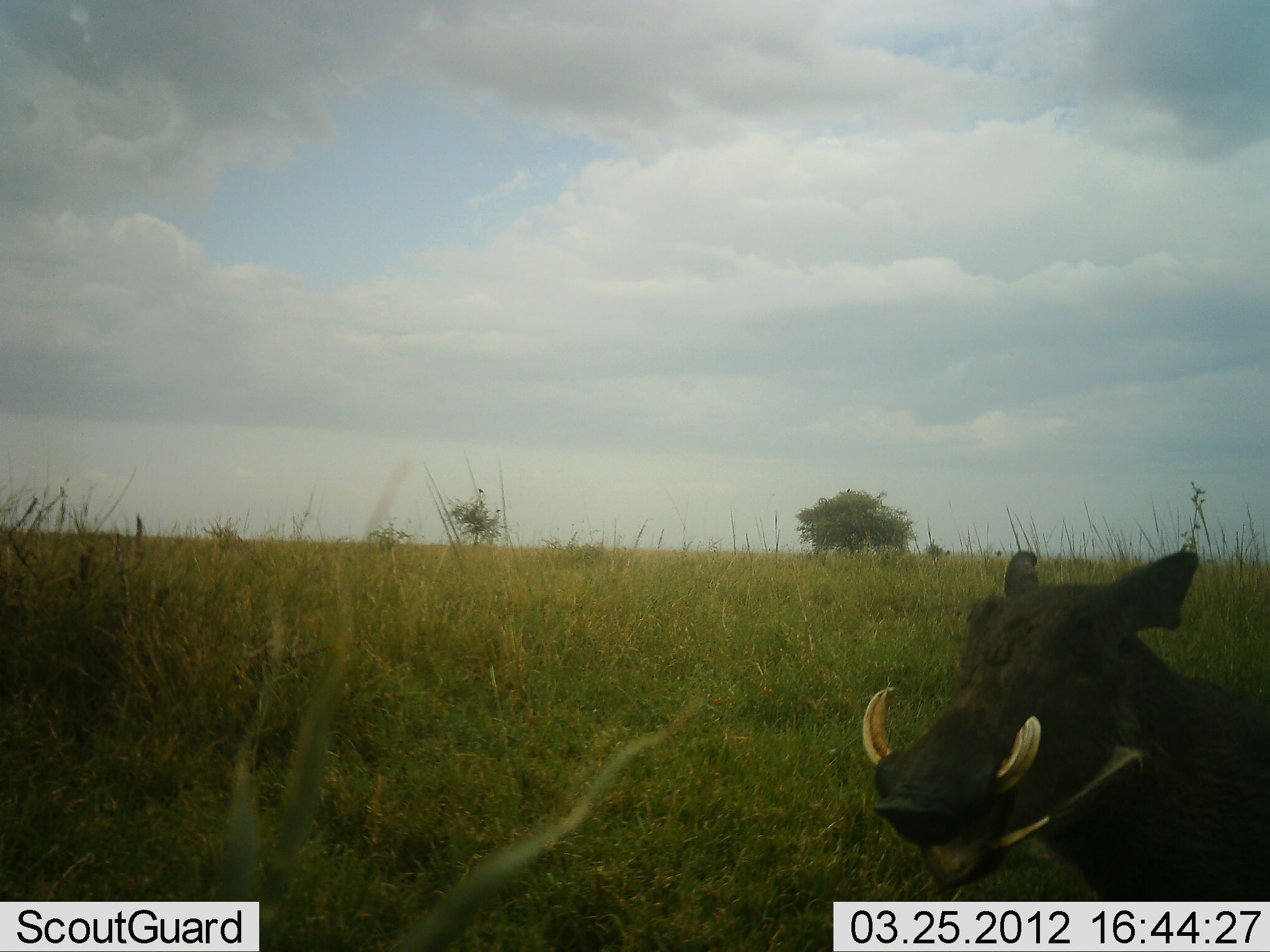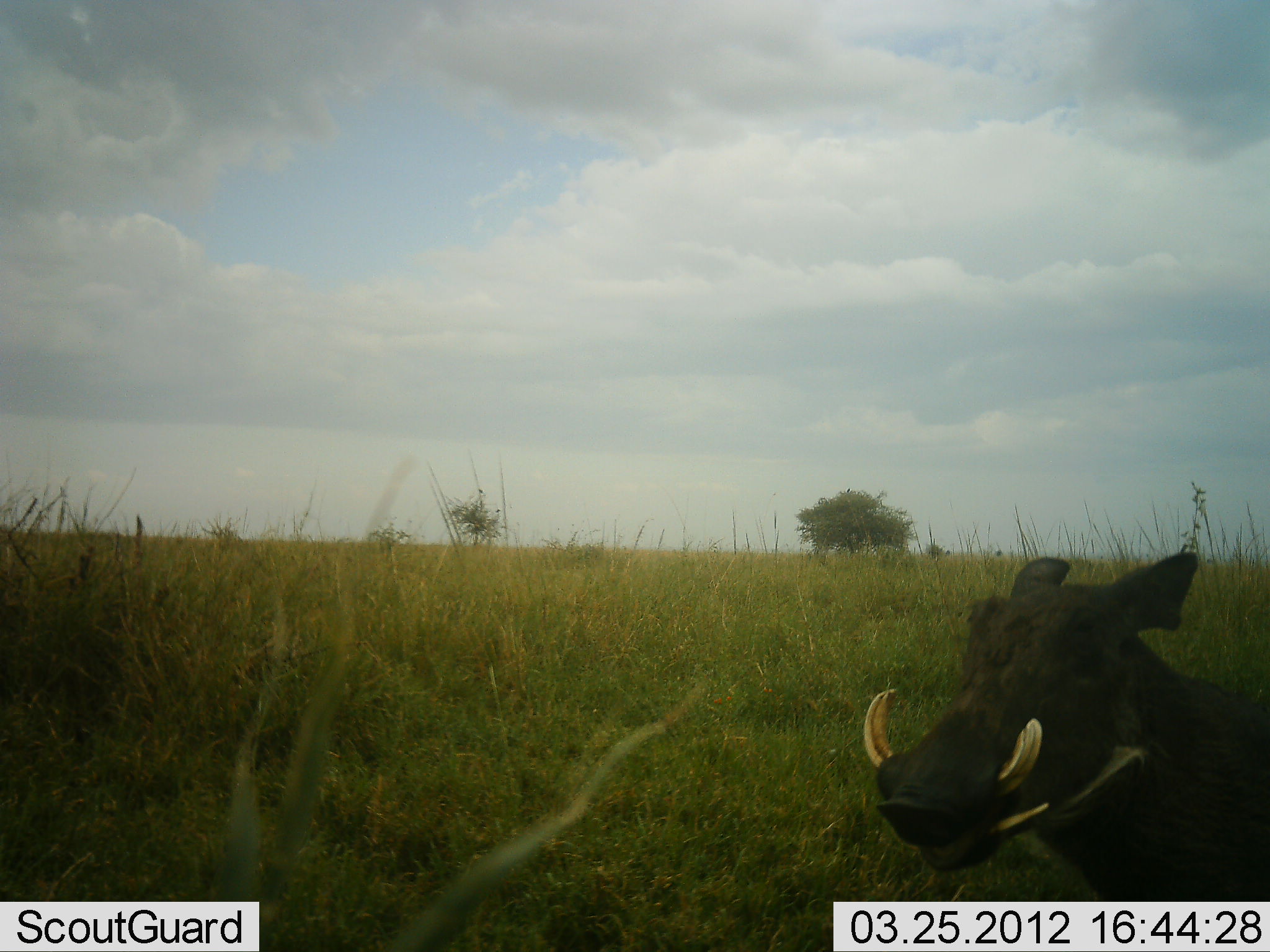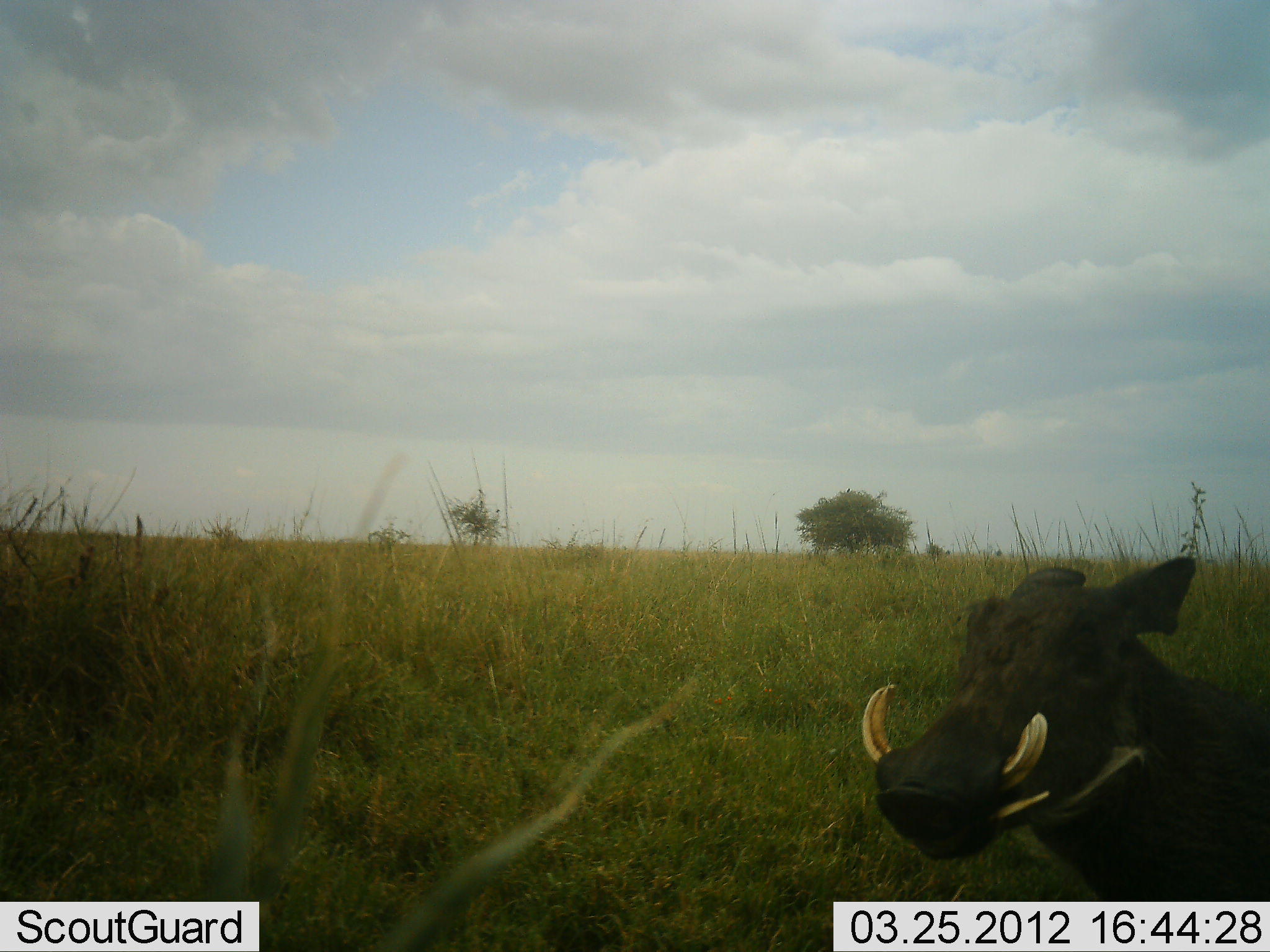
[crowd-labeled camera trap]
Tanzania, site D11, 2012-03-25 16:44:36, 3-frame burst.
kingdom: Animalia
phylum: Chordata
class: Mammalia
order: Artiodactyla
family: Suidae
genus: Phacochoerus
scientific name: Phacochoerus africanus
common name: warthog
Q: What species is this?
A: Warthog (Phacochoerus africanus).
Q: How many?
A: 1.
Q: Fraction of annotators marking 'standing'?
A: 88%.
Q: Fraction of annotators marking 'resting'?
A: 0%.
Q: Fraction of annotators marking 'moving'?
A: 0%.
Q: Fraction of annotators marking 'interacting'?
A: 6%.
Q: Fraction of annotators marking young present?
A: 0%.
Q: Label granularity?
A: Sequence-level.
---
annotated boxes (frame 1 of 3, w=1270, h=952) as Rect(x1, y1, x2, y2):
animal: Rect(862, 548, 1270, 902)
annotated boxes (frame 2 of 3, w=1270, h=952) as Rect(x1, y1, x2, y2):
animal: Rect(864, 550, 1270, 901)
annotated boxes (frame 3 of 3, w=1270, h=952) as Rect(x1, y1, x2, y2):
animal: Rect(861, 556, 1270, 901)